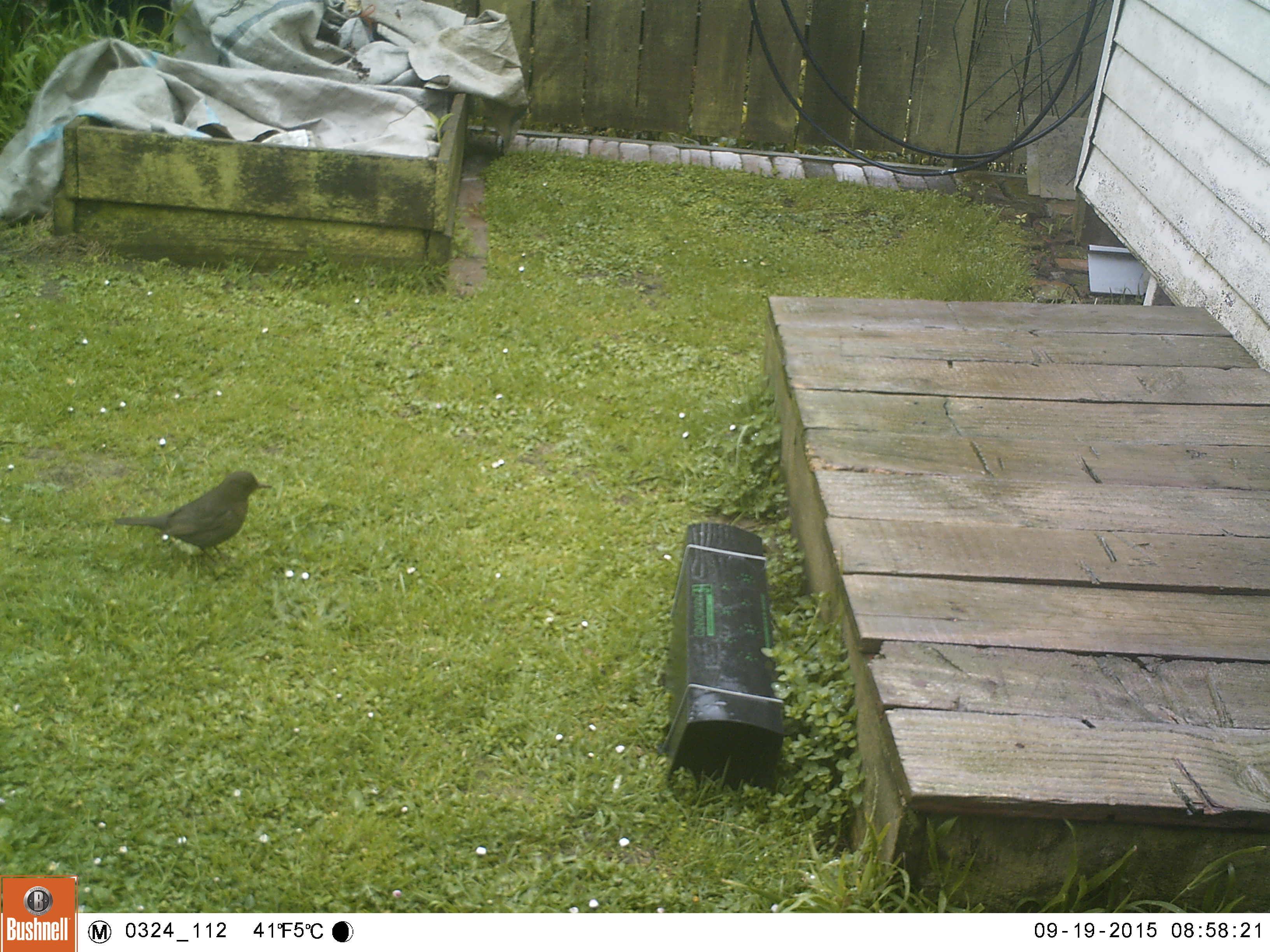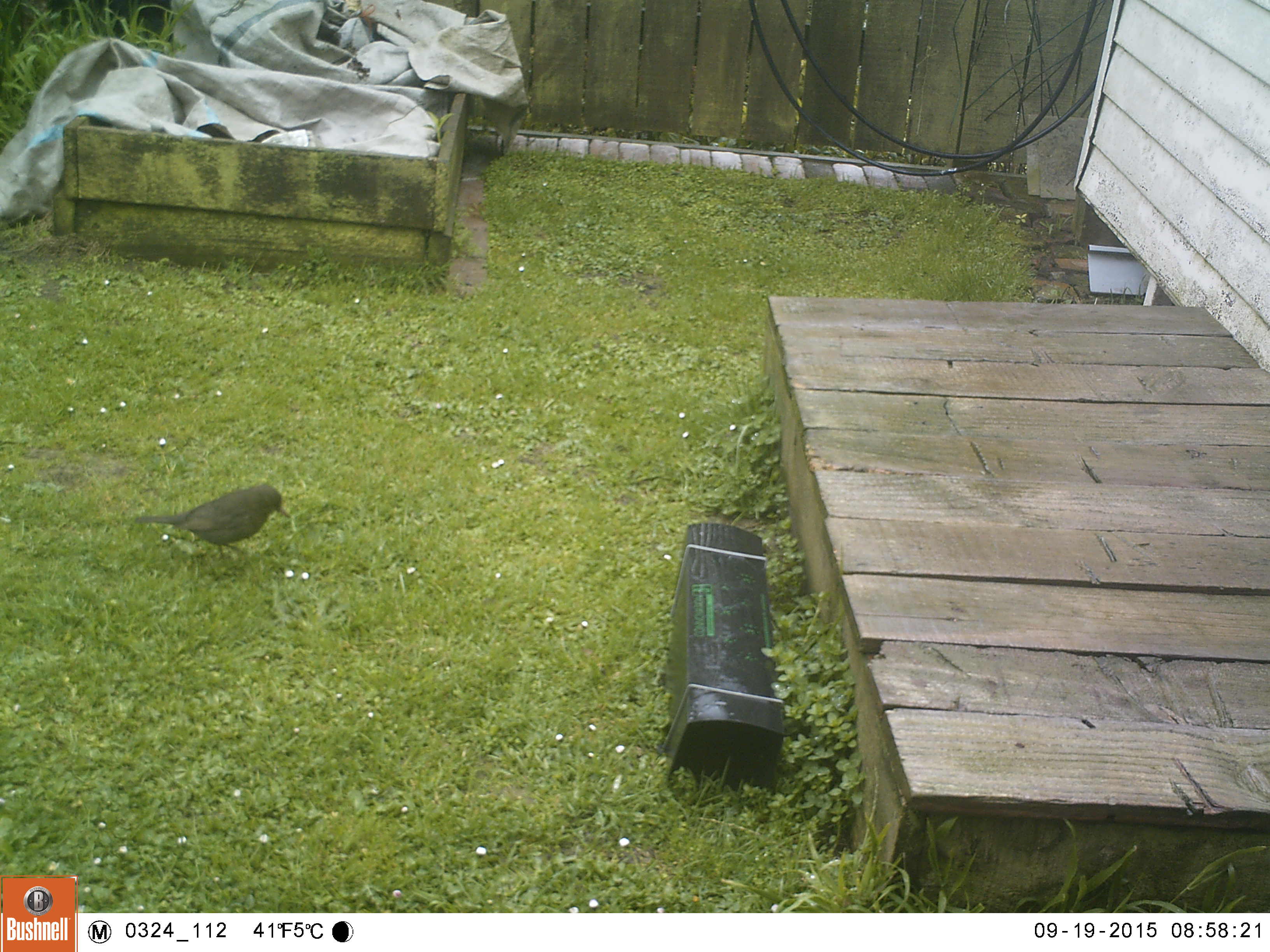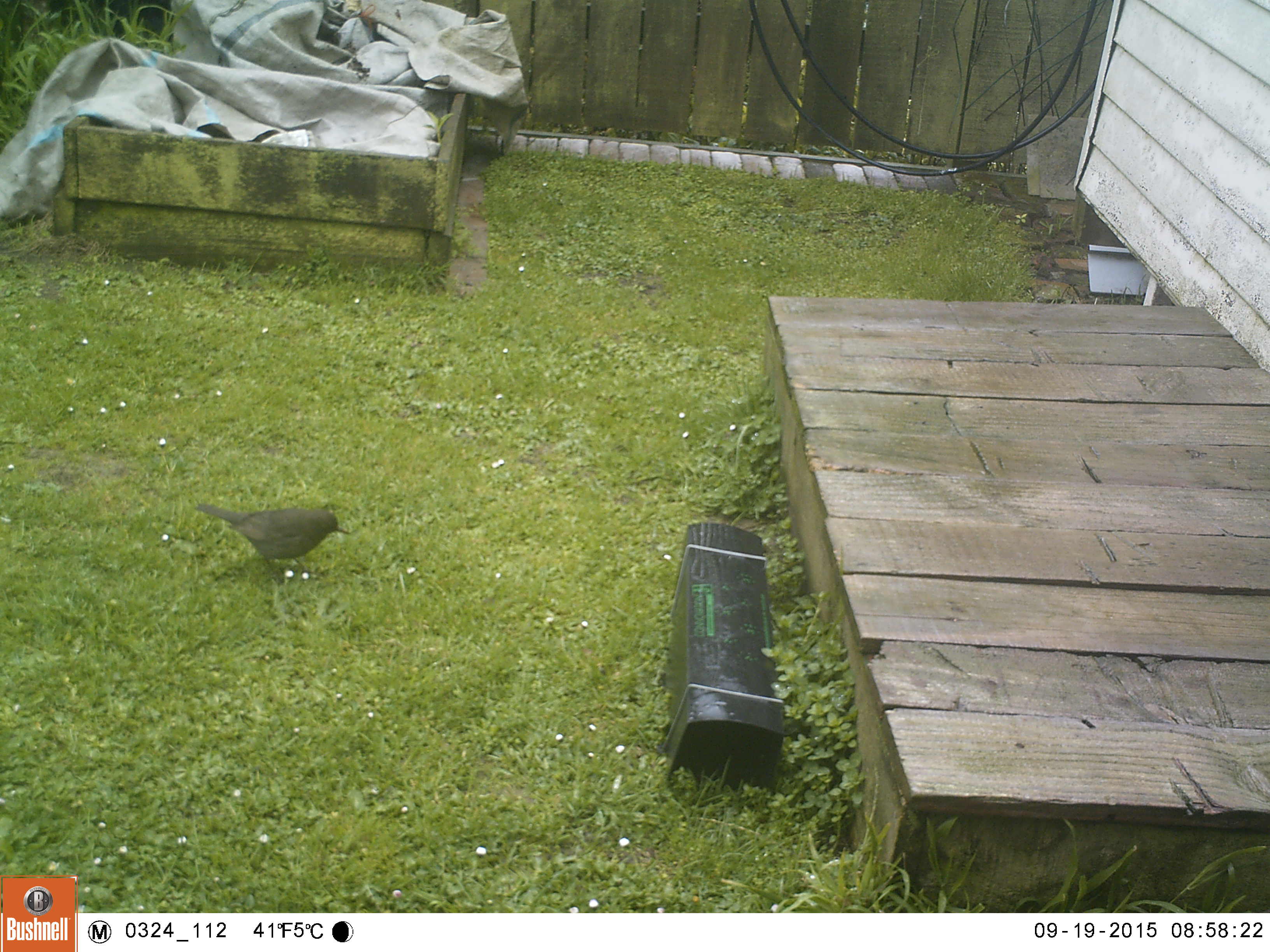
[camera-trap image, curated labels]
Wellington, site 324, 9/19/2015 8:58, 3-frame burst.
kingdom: Animalia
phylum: Chordata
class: Aves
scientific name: Aves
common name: bird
Bird (Aves).